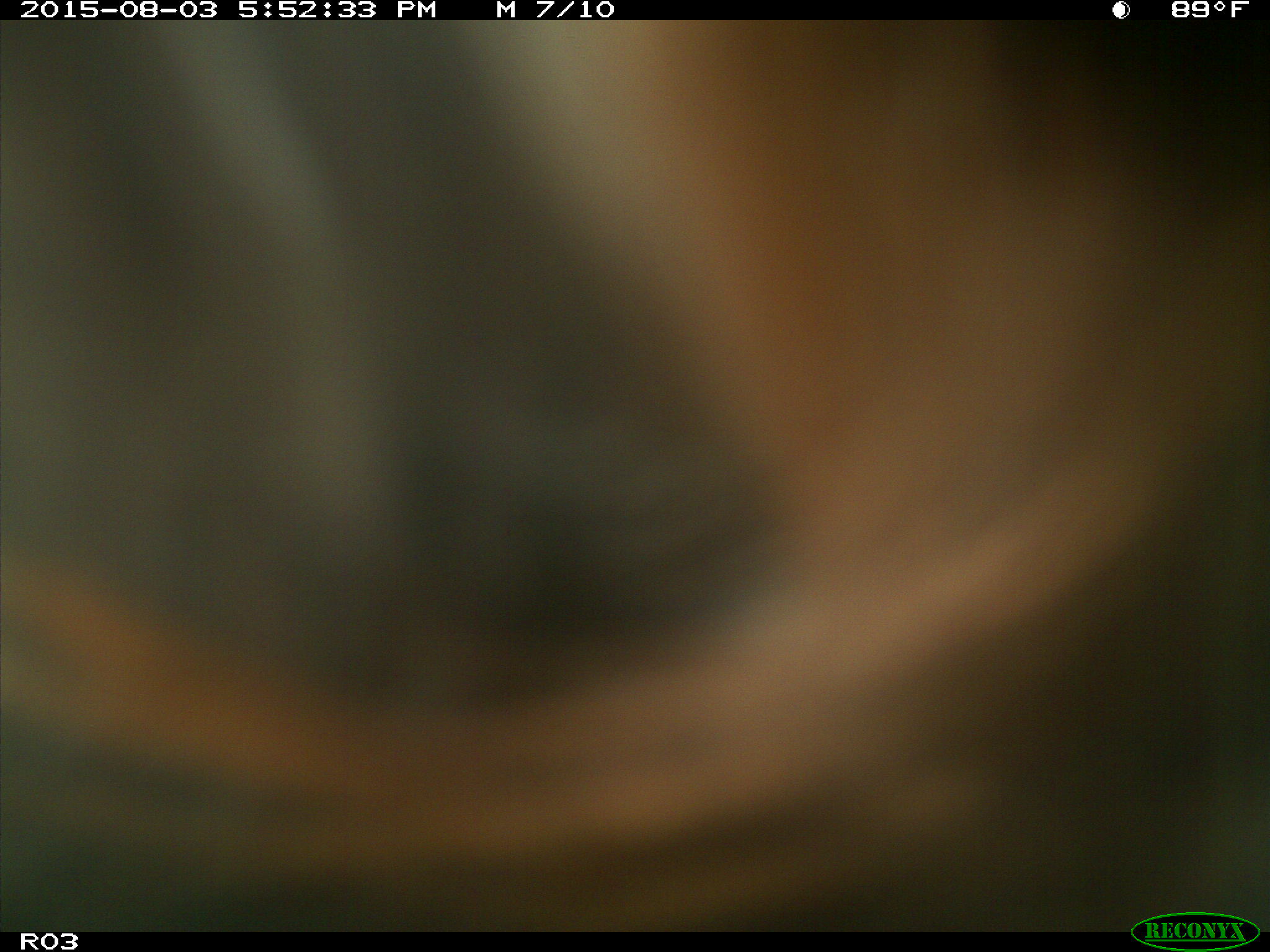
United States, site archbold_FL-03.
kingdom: Animalia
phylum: Chordata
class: Mammalia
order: Artiodactyla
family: Bovidae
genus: Bos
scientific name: Bos taurus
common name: domestic cow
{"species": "Bos taurus (domestic cow)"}